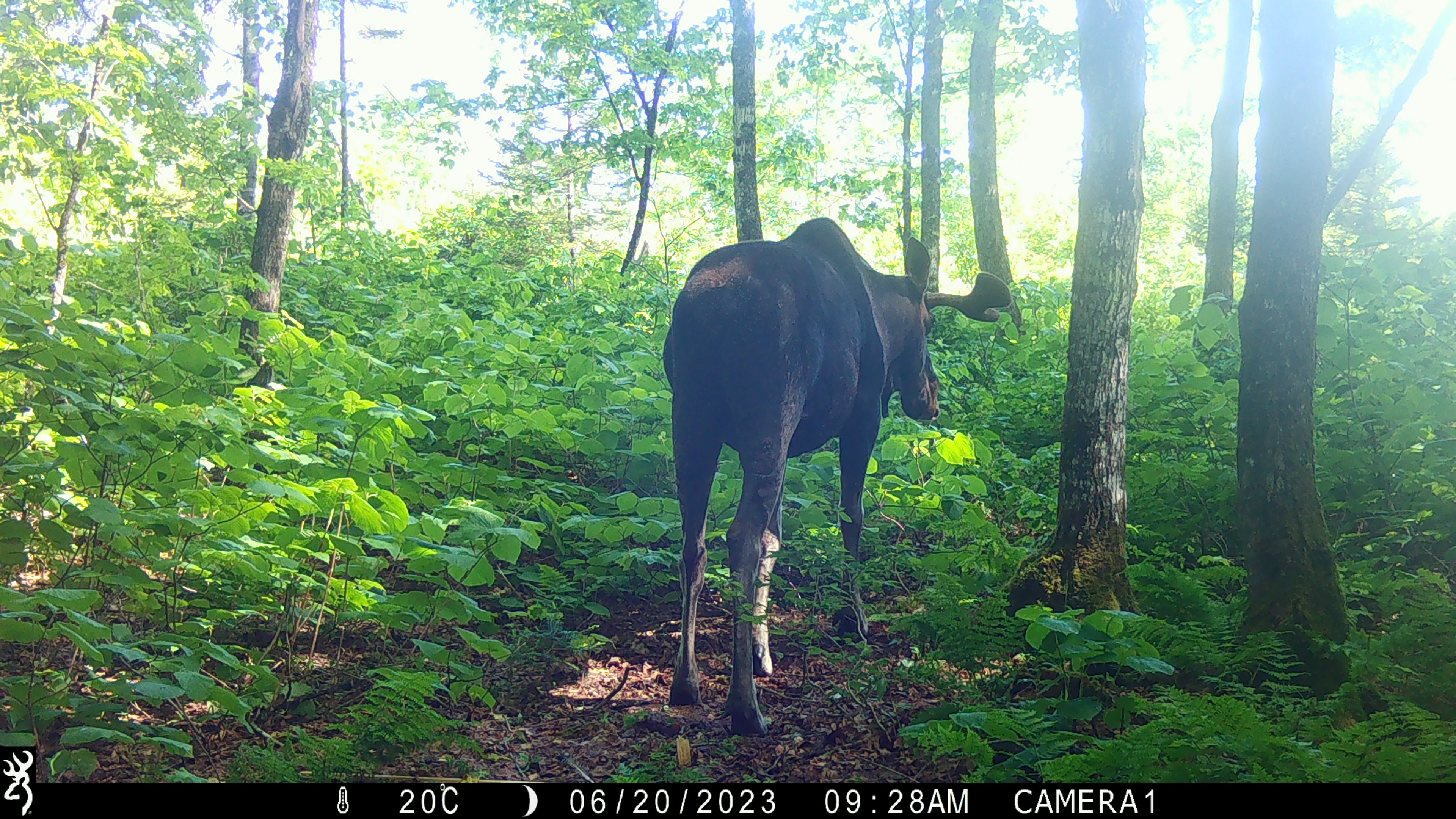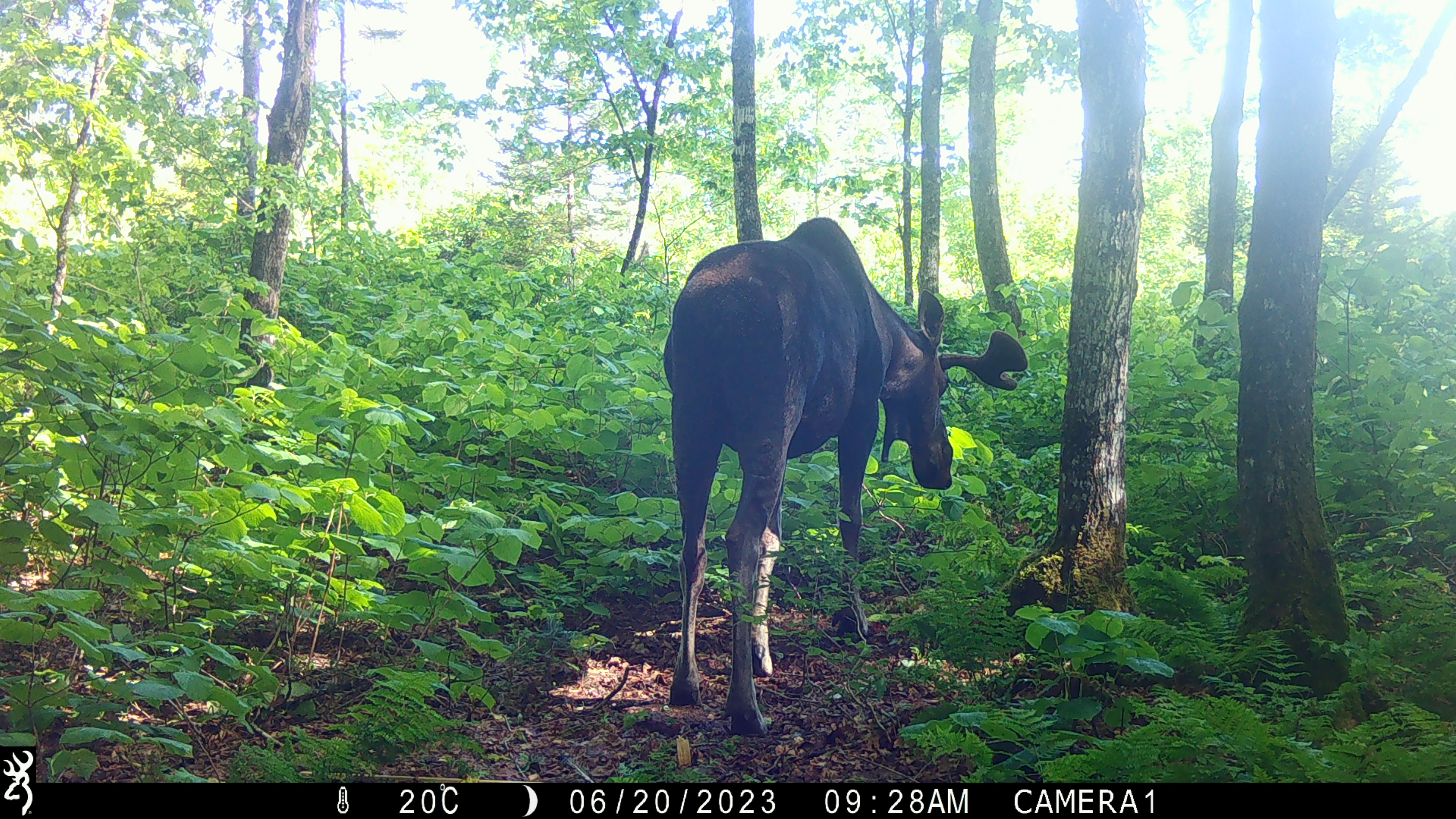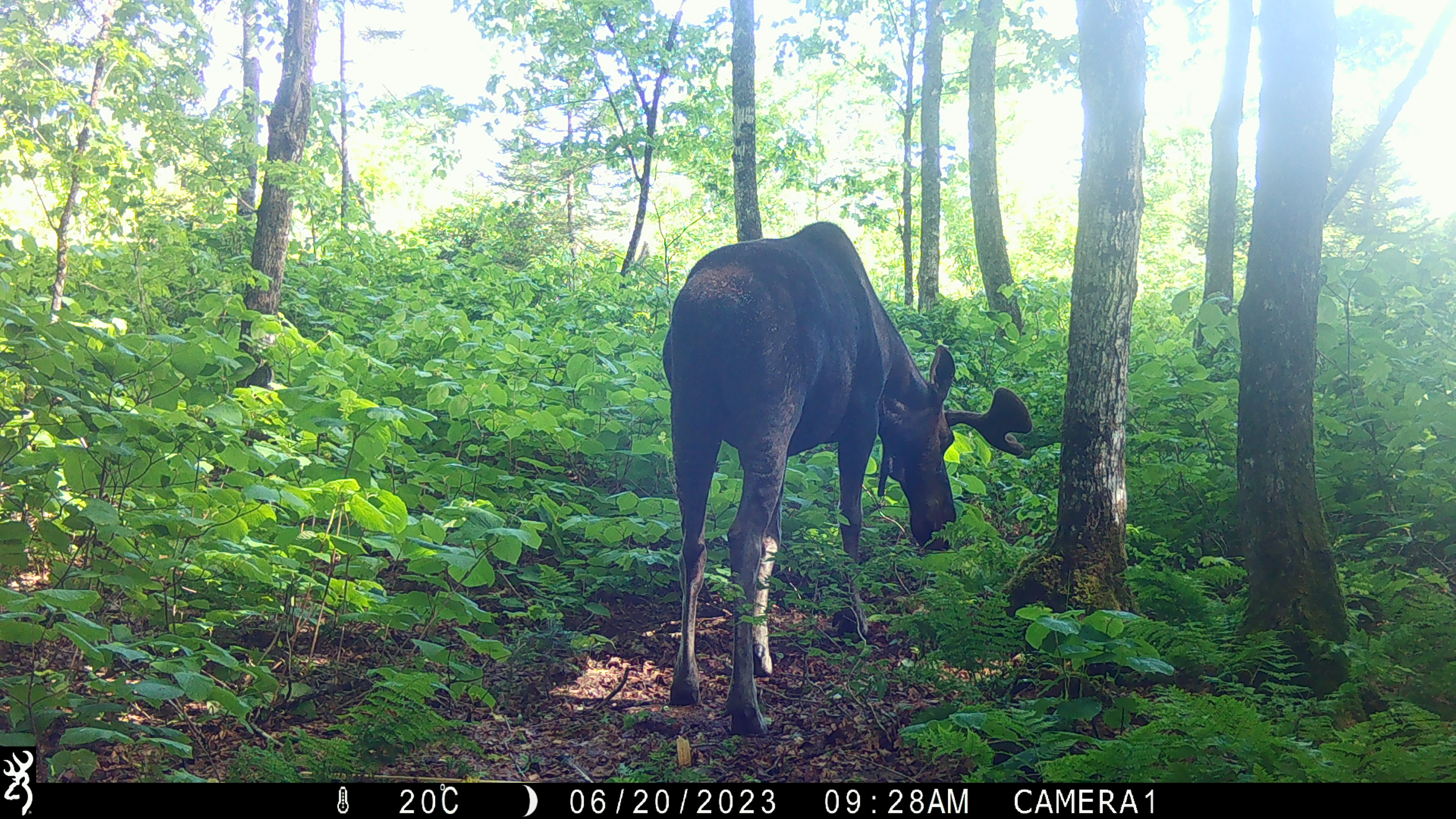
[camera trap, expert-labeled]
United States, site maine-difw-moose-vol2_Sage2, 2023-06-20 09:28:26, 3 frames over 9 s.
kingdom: Animalia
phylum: Chordata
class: Mammalia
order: Artiodactyla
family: Cervidae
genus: Alces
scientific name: Alces alces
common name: moose